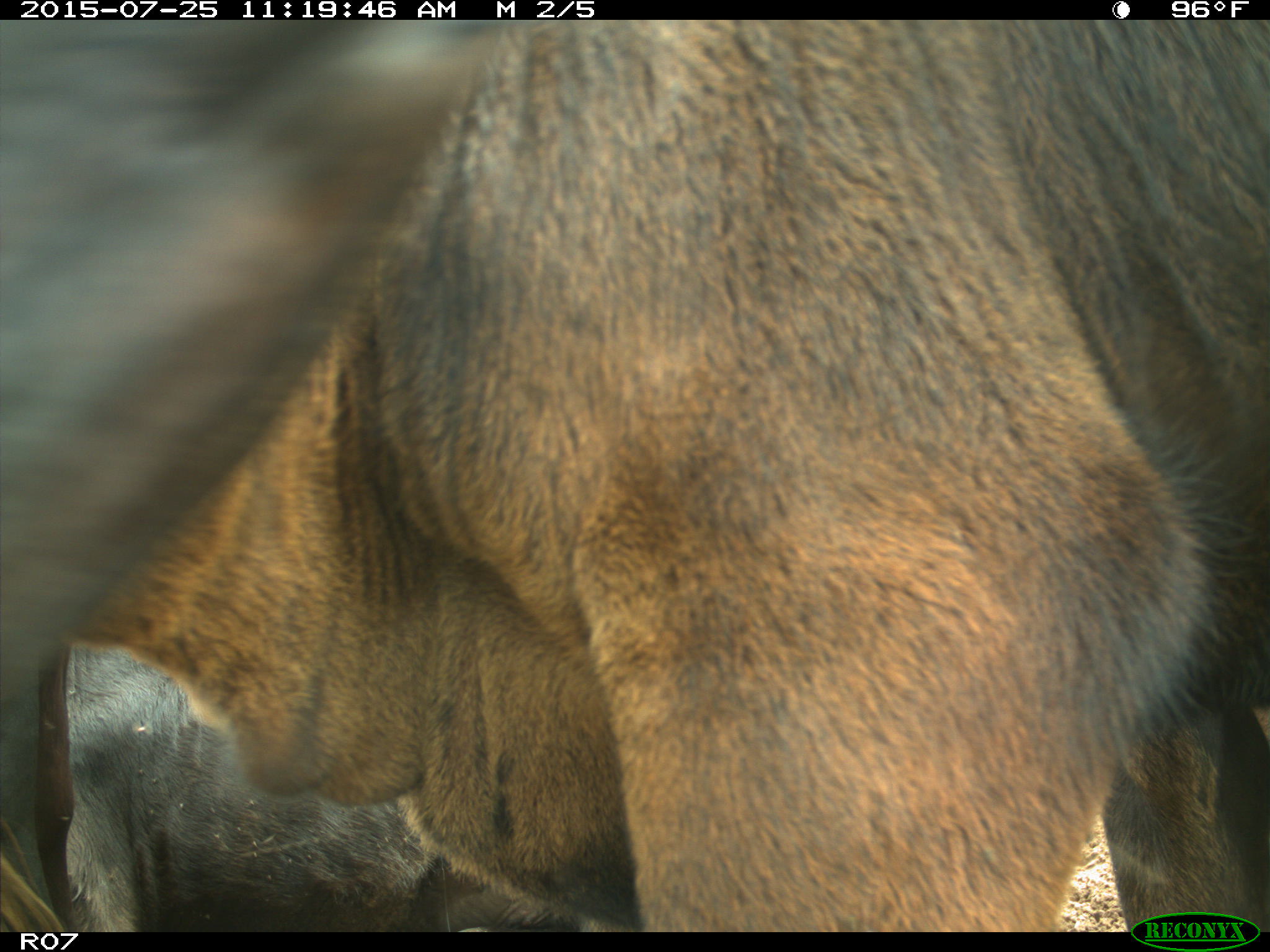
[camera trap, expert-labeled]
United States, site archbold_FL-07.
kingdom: Animalia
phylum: Chordata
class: Mammalia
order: Artiodactyla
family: Bovidae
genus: Bos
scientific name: Bos taurus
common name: domestic cow